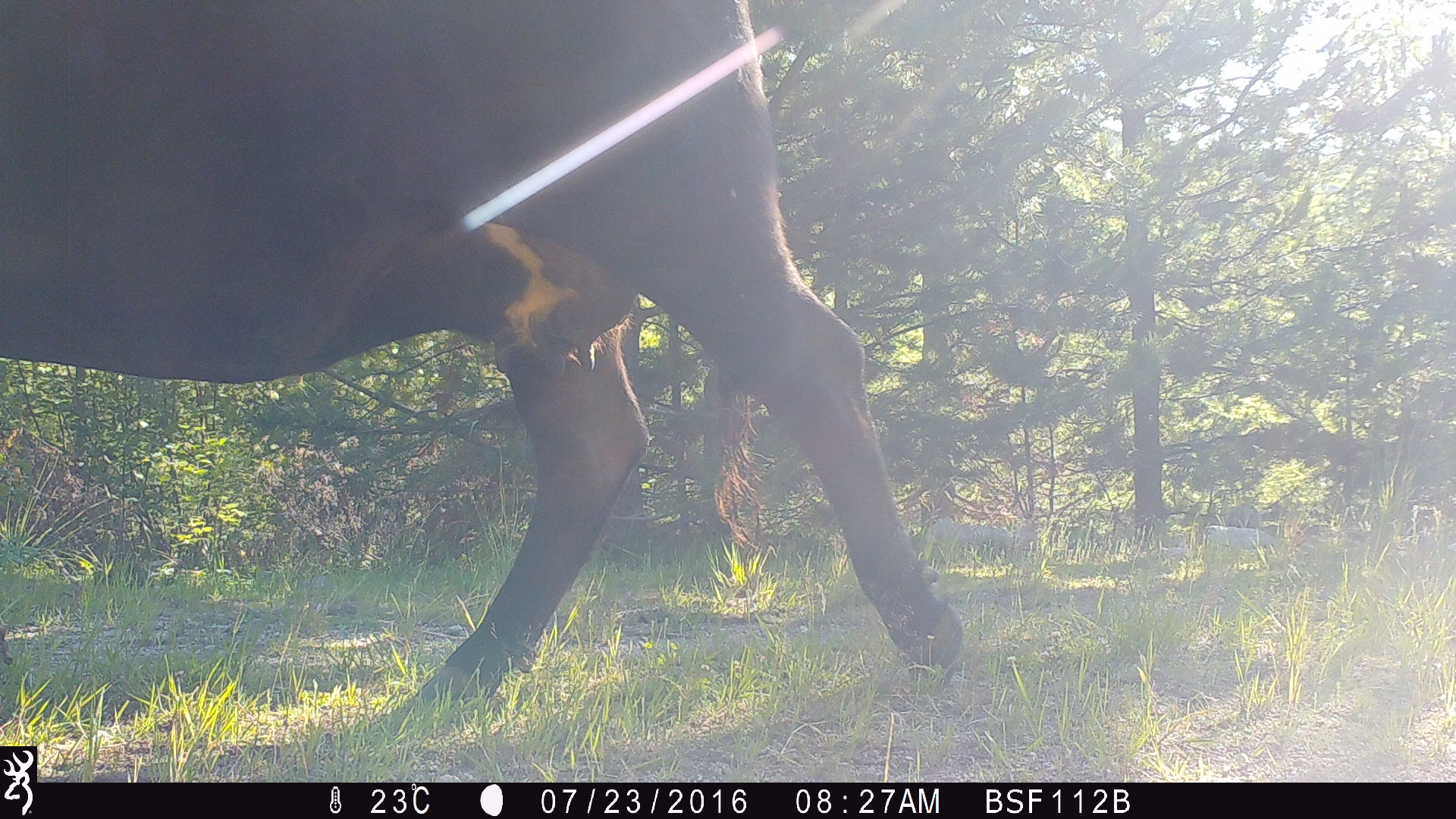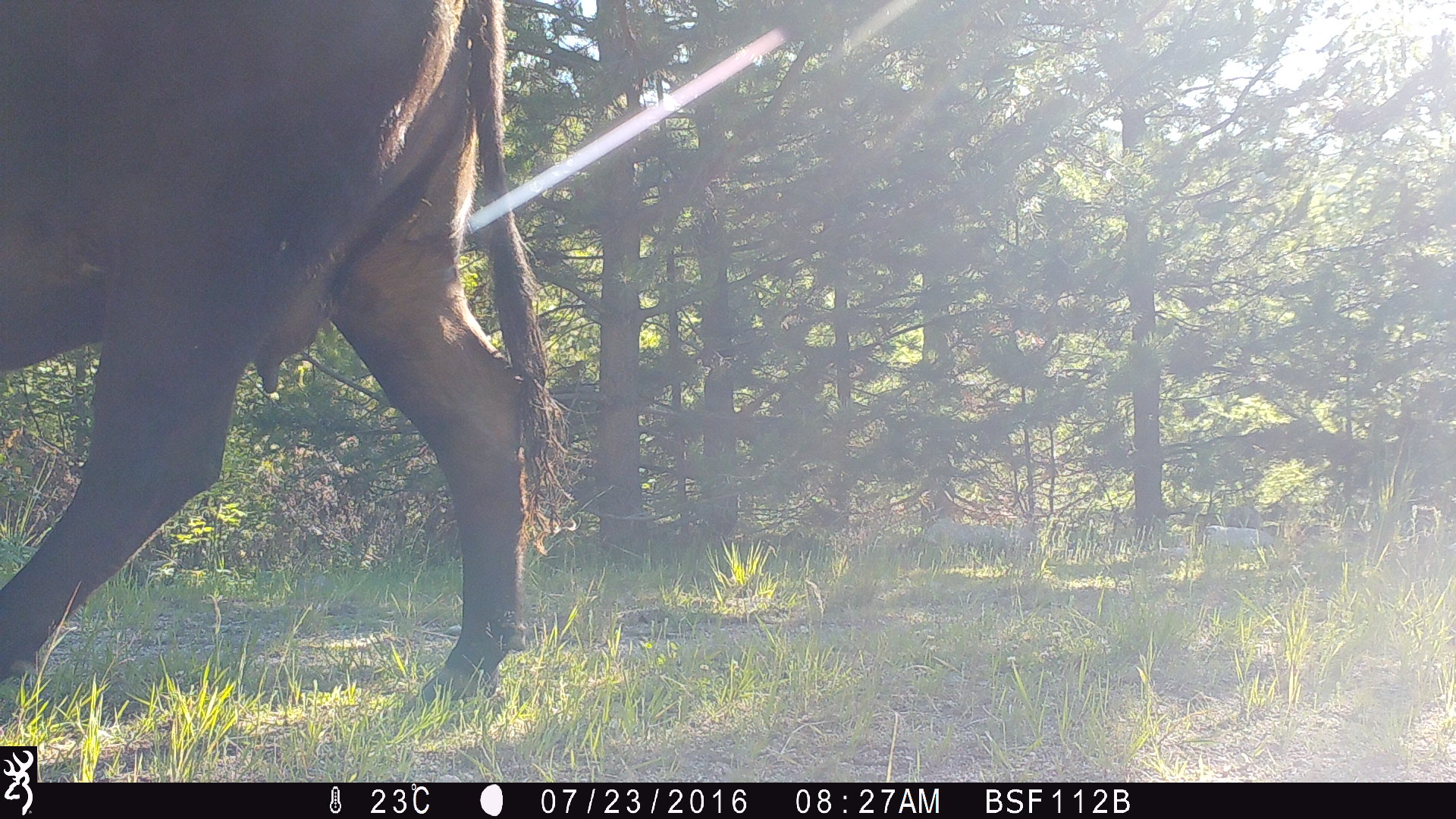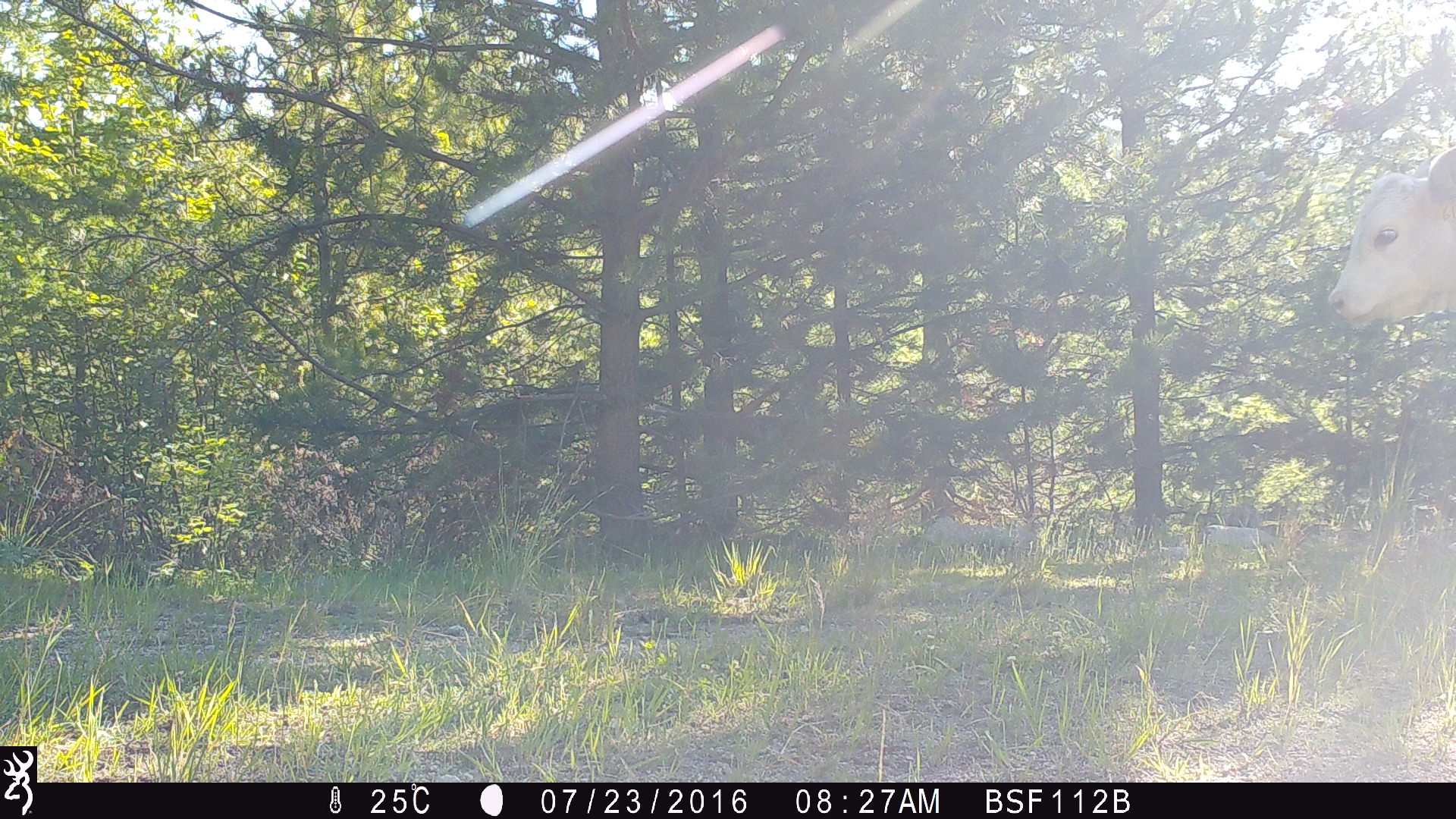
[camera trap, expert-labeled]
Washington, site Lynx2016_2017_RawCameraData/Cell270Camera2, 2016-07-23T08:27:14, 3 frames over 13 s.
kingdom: Animalia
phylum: Chordata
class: Mammalia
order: Artiodactyla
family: Bovidae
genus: Bos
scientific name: Bos taurus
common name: domestic cattle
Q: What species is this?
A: Domestic cattle (Bos taurus).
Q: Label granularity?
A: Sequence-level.